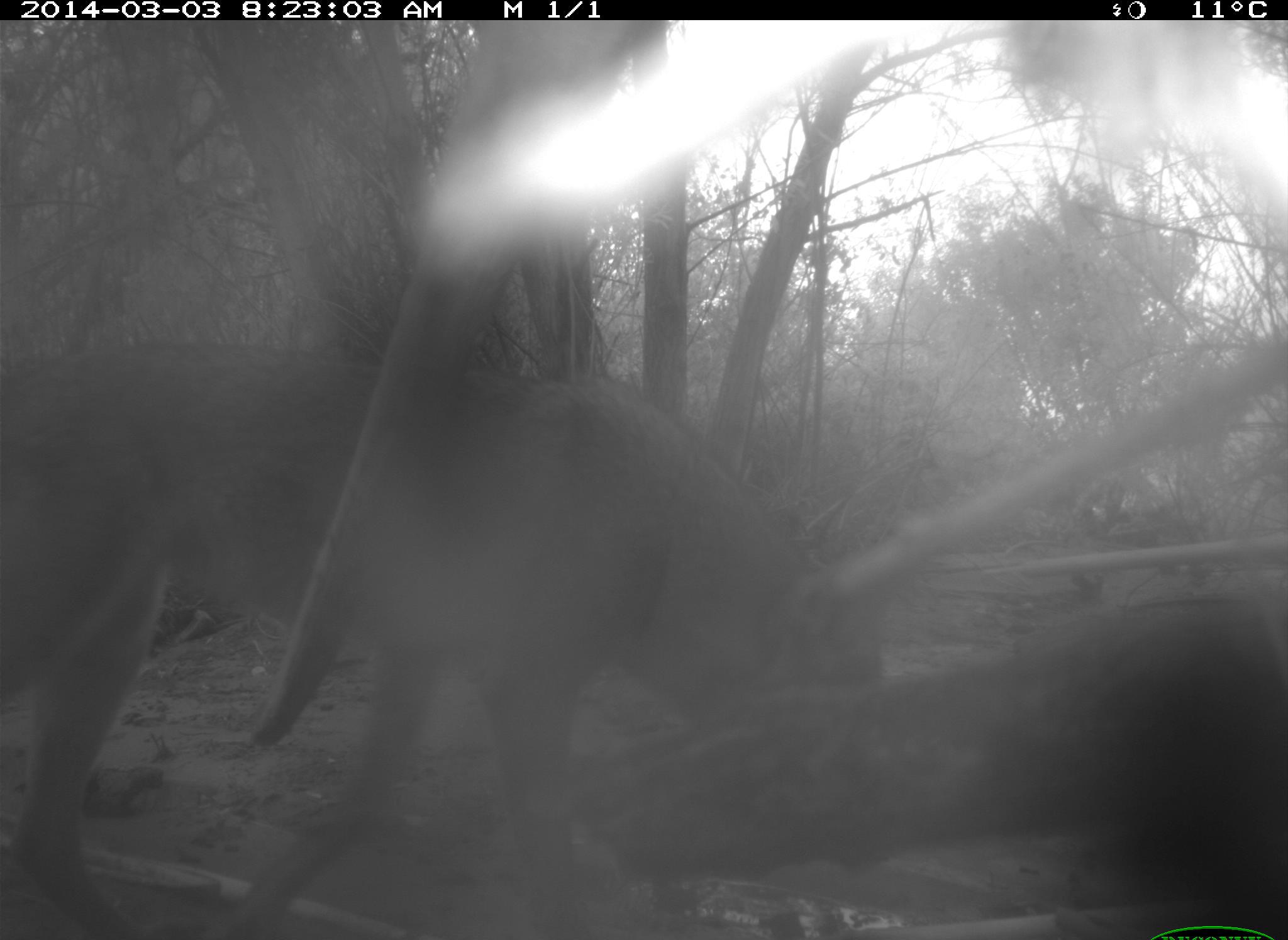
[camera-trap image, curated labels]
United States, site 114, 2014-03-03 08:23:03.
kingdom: Animalia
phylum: Chordata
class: Mammalia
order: Carnivora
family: Canidae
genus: Canis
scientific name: Canis latrans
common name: coyote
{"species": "coyote (Canis latrans)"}